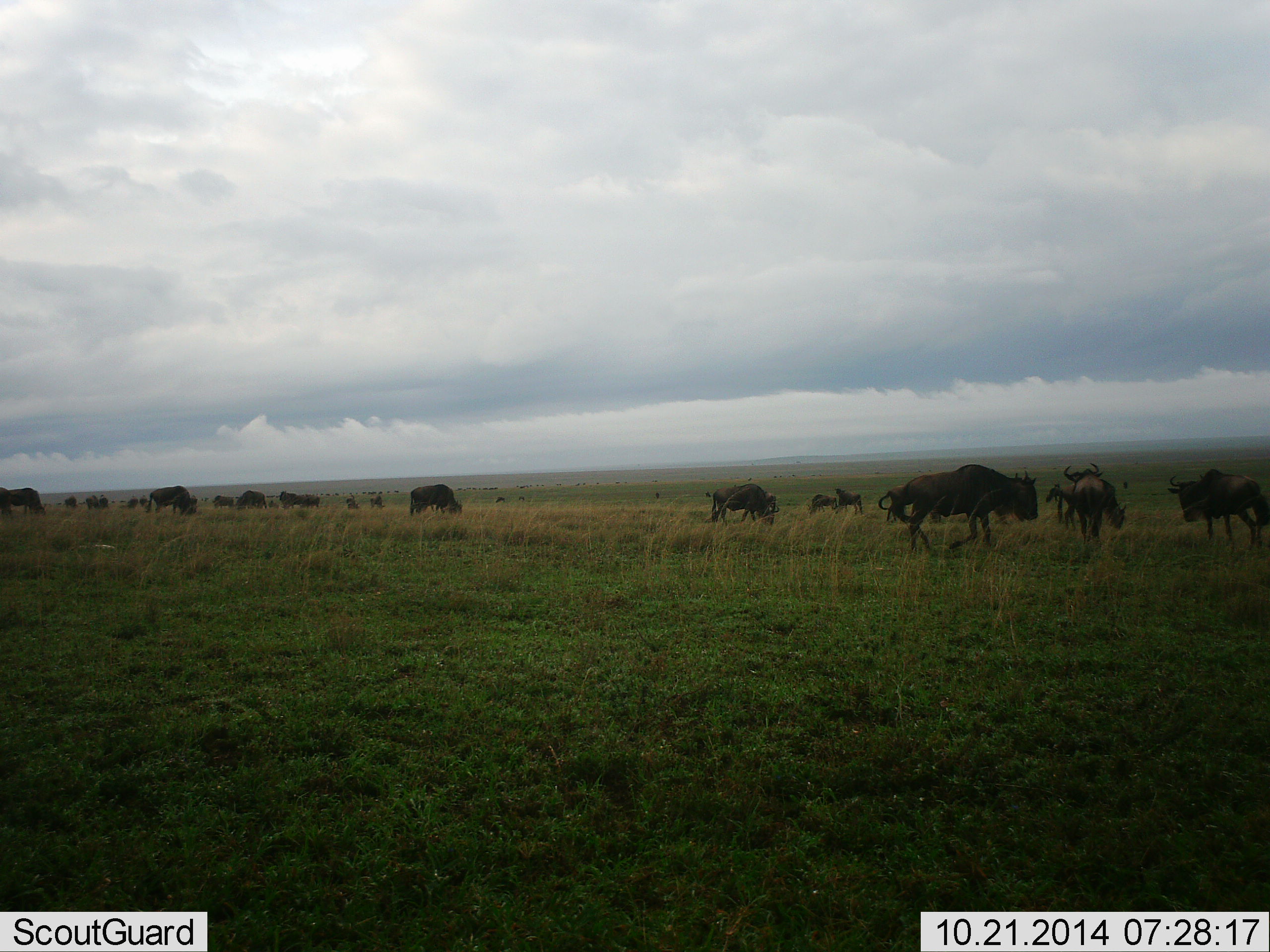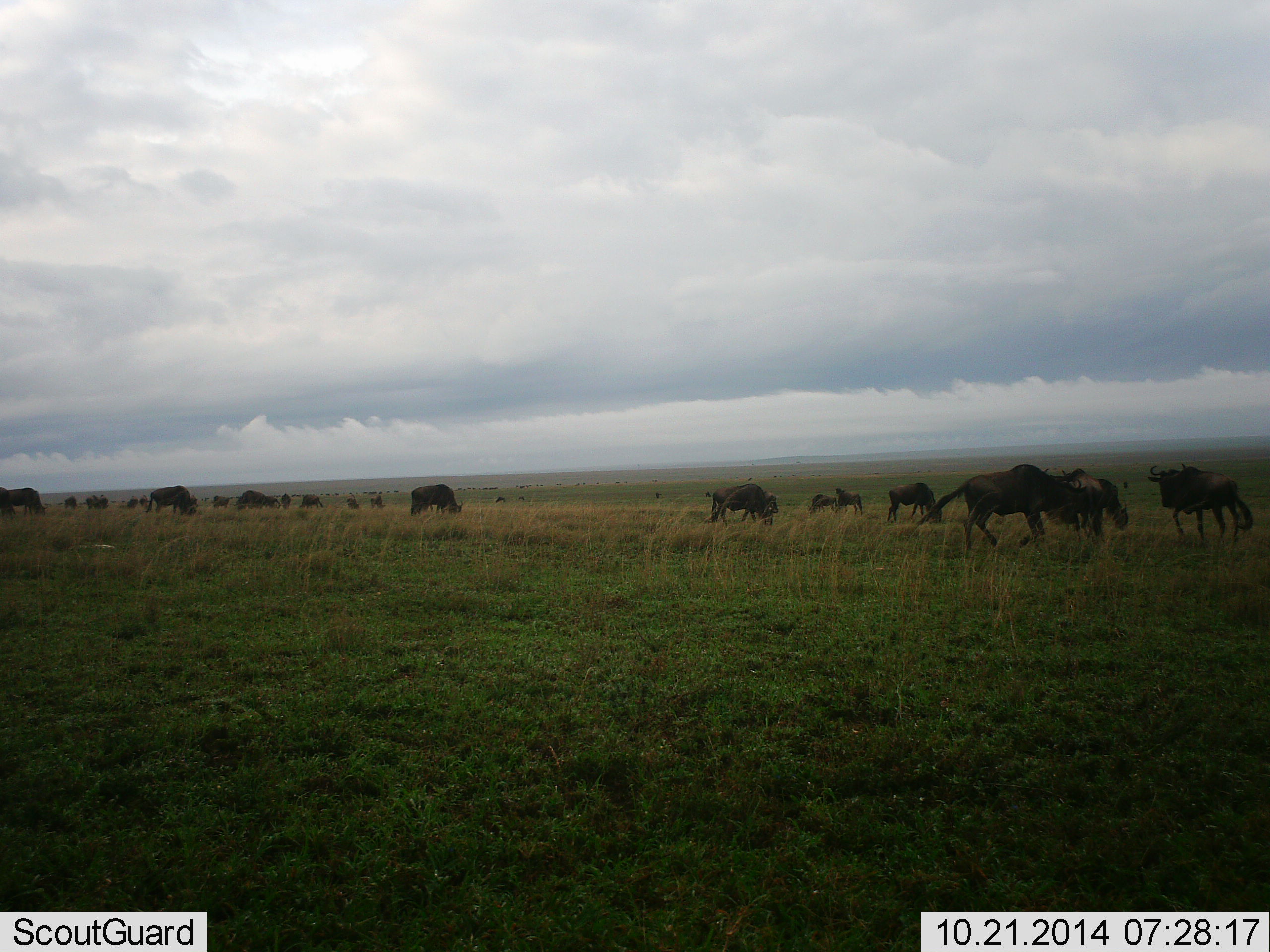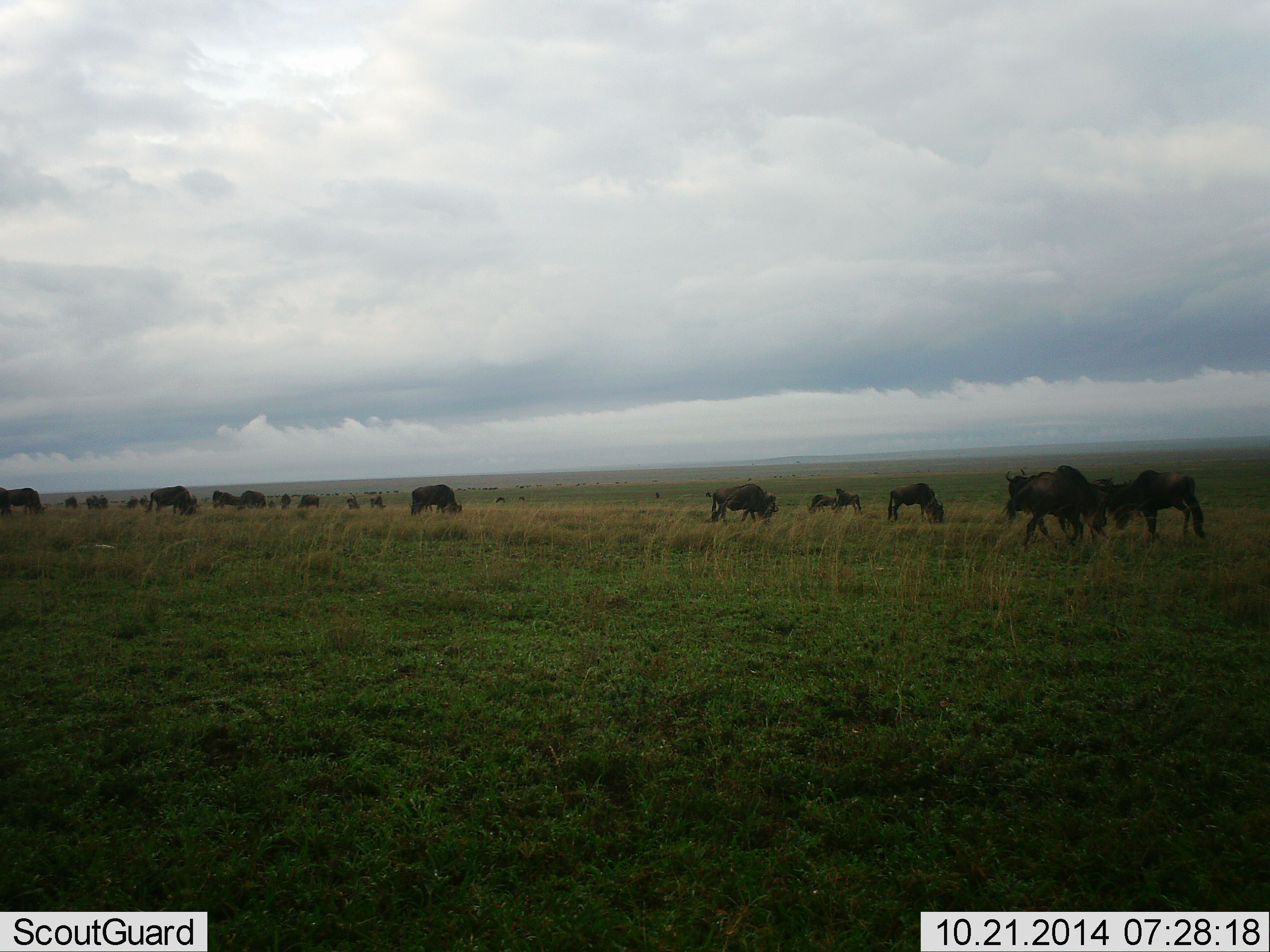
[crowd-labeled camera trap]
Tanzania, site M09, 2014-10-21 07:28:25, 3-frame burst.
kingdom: Animalia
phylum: Chordata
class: Mammalia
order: Artiodactyla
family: Bovidae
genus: Connochaetes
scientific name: Connochaetes taurinus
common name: blue wildebeest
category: wildebeest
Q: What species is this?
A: Wildebeest (blue wildebeest) (Connochaetes taurinus).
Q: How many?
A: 11-50.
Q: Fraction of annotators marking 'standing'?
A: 10%.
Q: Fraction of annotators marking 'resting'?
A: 0%.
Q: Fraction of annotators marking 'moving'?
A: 60%.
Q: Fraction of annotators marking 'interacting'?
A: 20%.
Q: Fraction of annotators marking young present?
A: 0%.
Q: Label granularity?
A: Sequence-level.